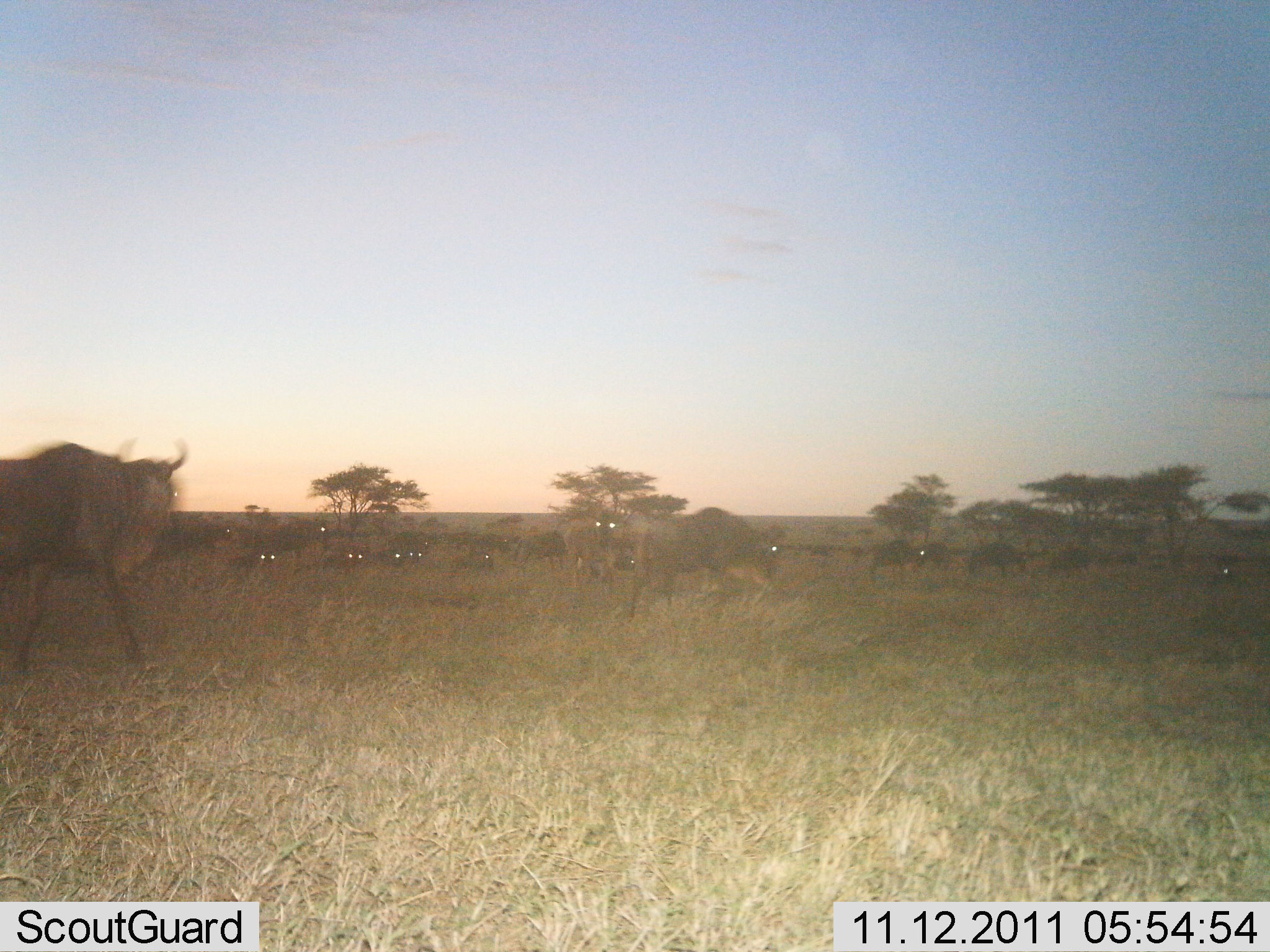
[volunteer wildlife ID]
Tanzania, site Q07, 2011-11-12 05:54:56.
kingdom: Animalia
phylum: Chordata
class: Mammalia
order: Artiodactyla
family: Bovidae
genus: Connochaetes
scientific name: Connochaetes taurinus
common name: blue wildebeest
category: wildebeest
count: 11-50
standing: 61%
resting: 50%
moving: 61%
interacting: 0%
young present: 0%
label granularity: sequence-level